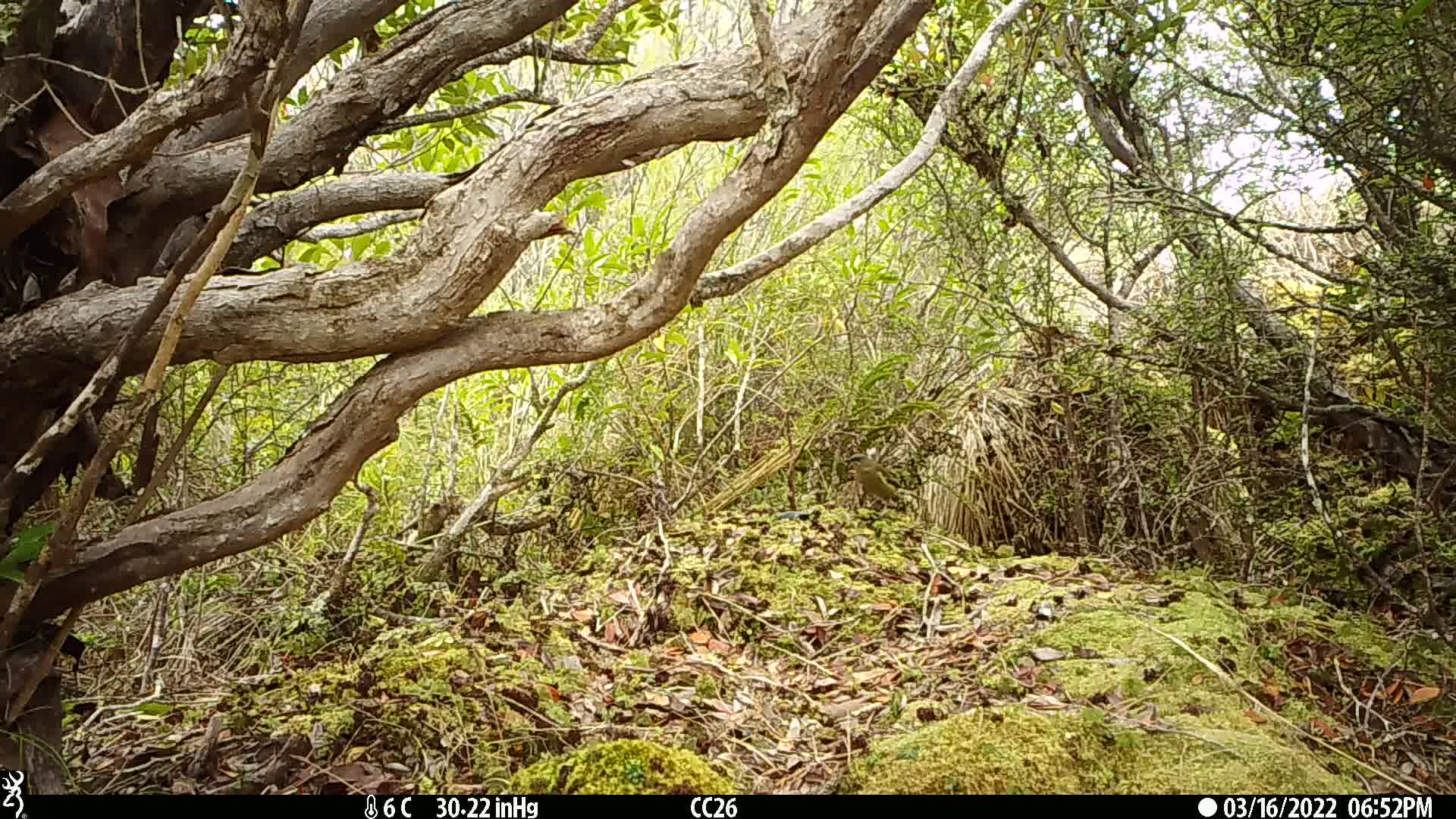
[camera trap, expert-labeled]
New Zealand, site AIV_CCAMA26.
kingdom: Animalia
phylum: Chordata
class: Aves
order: Passeriformes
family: Meliphagidae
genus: Anthornis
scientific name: Anthornis melanura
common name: new zealand bellbird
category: bellbird